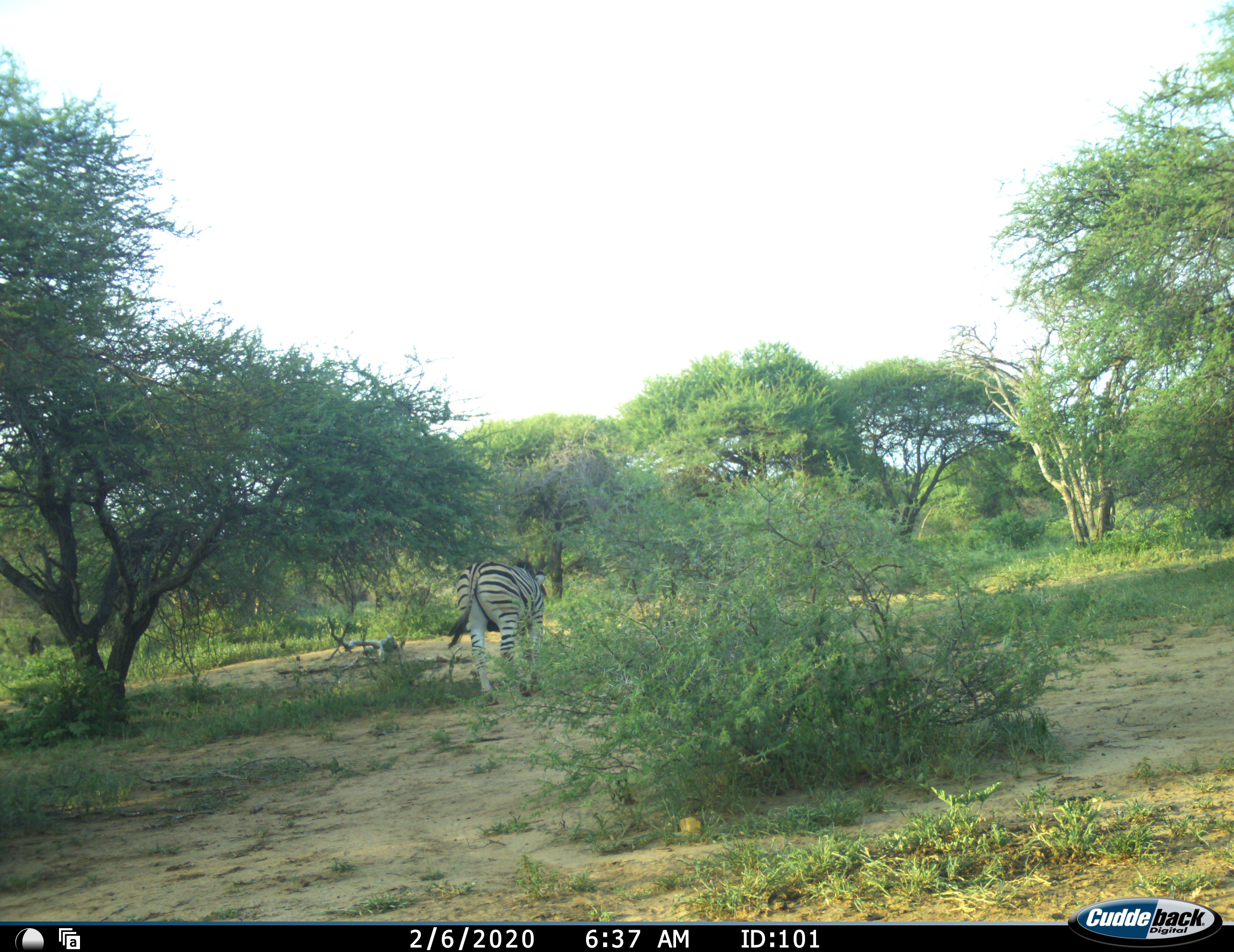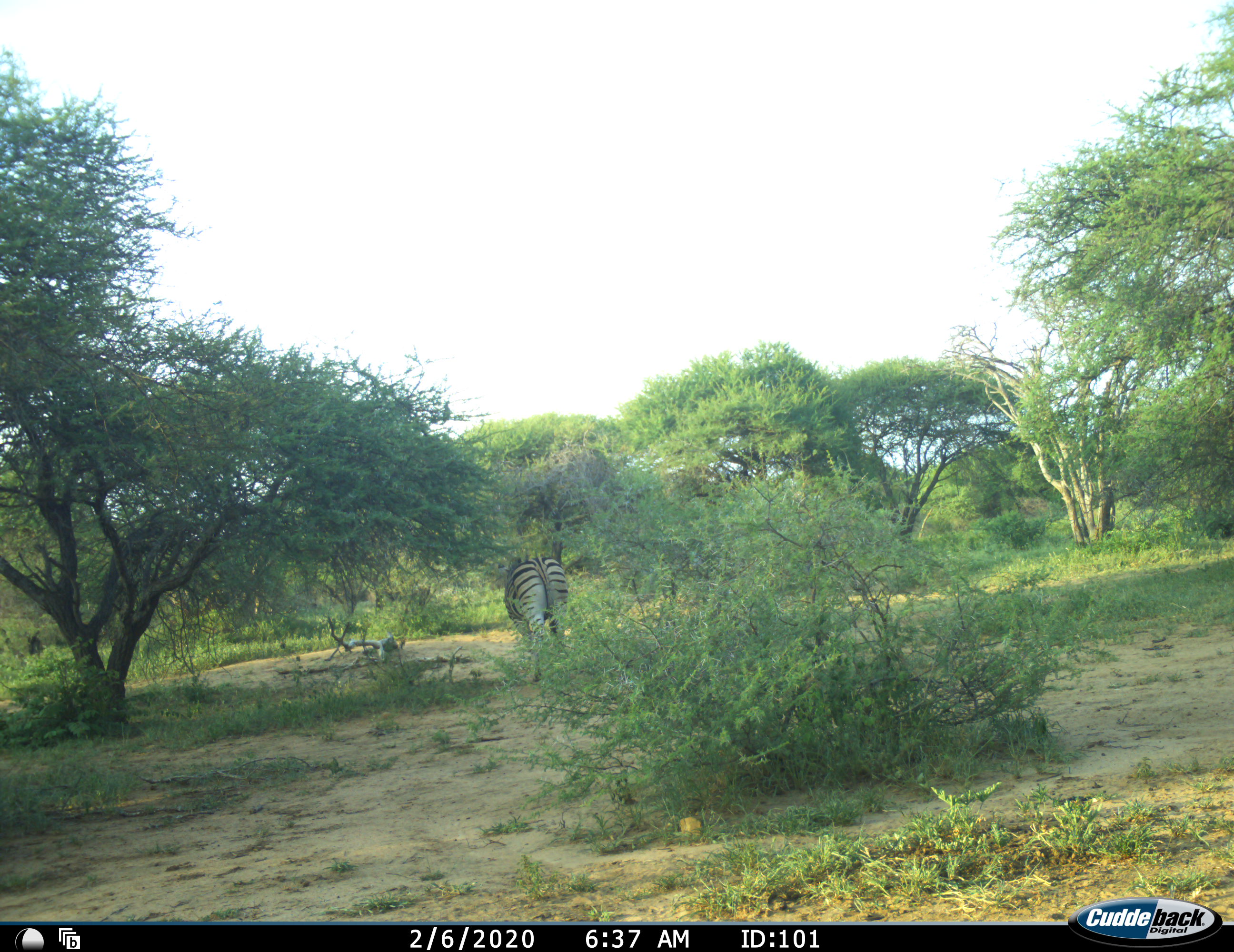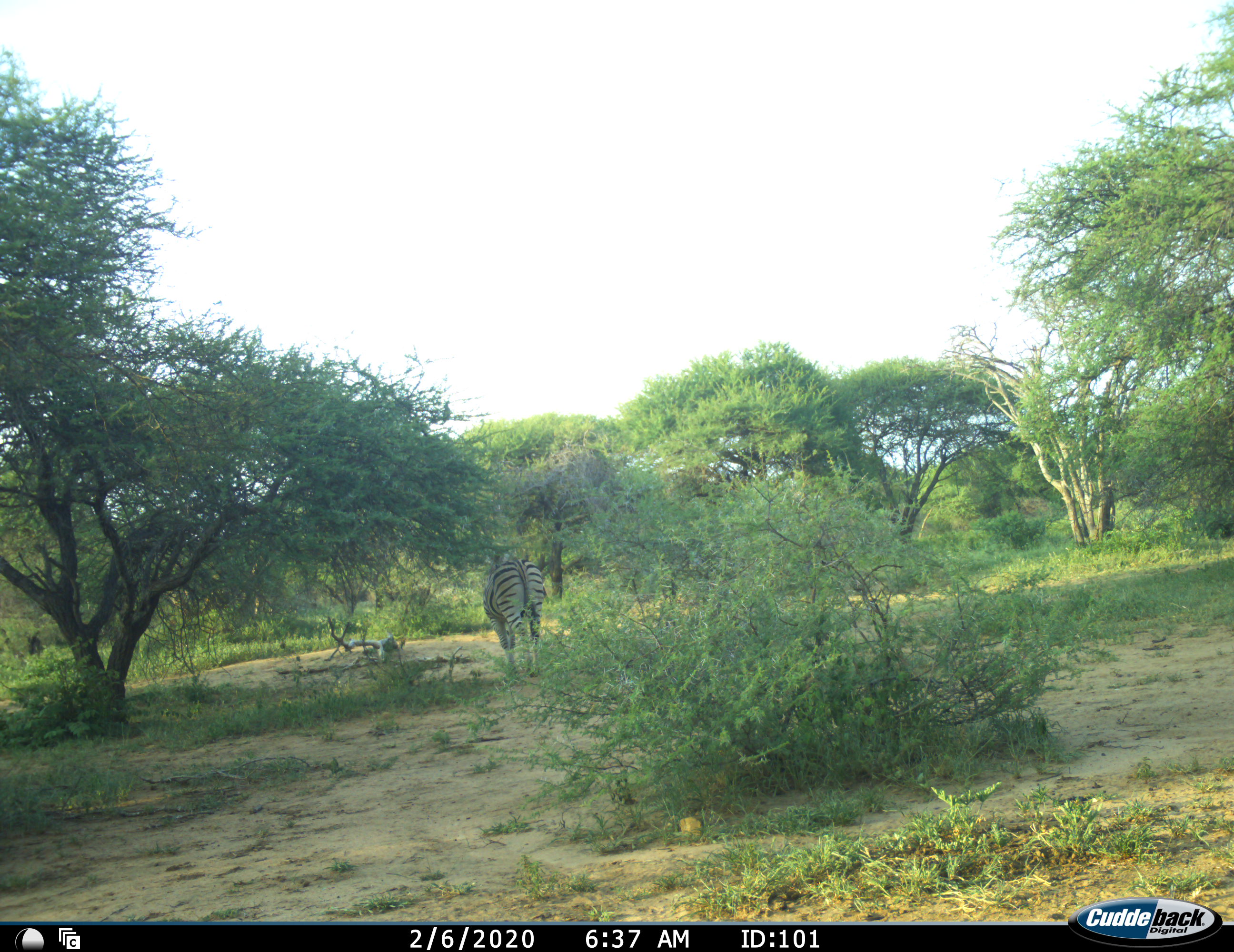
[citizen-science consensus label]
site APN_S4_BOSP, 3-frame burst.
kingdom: Animalia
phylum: Chordata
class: Mammalia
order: Perissodactyla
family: Equidae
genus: Equus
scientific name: Equus quagga burchellii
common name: burchell's zebra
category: zebraburchells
Zebraburchells (burchell's zebra) (Equus quagga burchellii), count 1. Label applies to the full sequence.